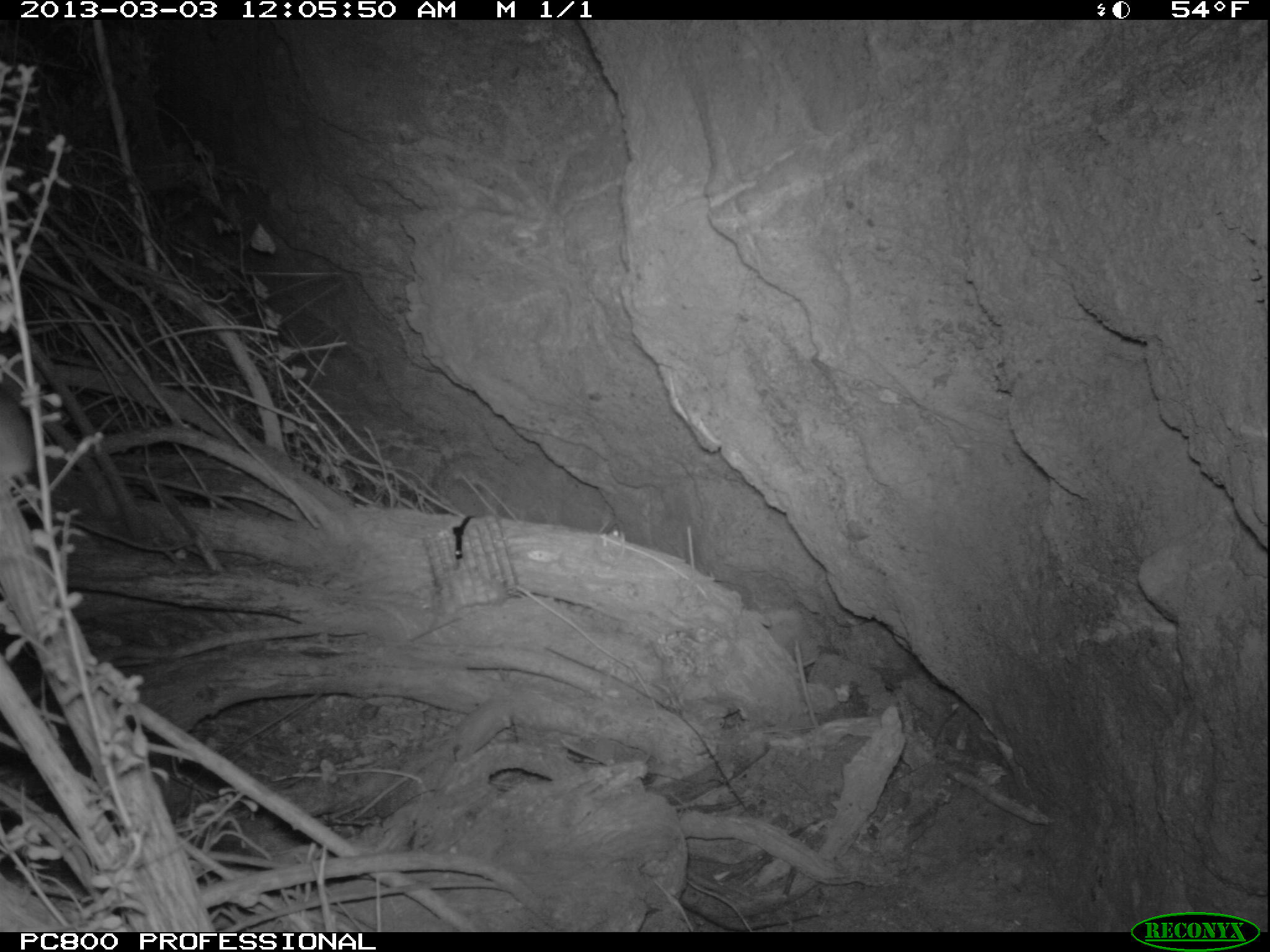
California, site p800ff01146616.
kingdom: Animalia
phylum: Chordata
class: Mammalia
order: Rodentia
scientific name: Rodentia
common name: rodent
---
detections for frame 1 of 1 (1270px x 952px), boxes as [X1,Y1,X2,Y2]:
rodent: [0,391,34,480]